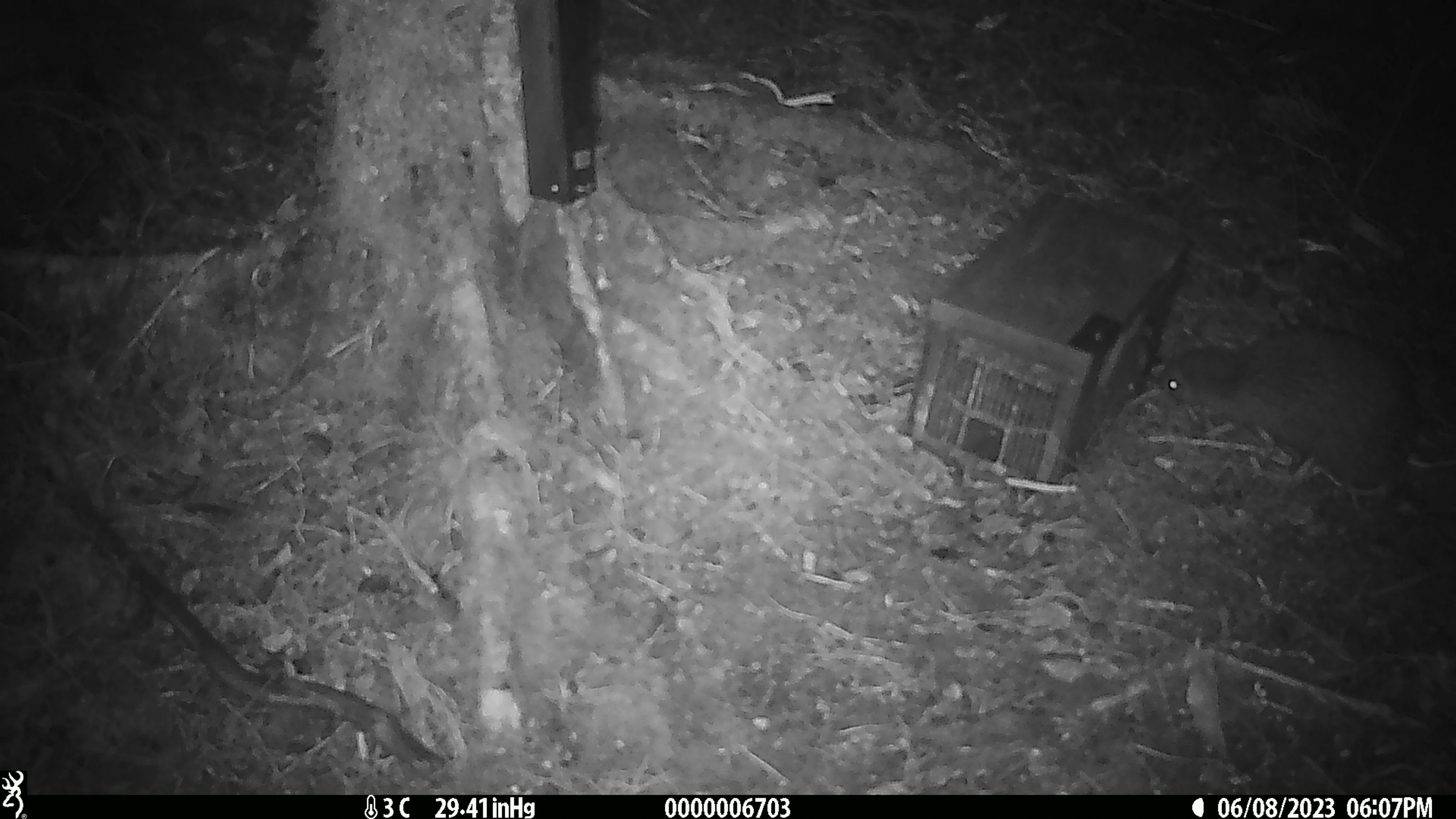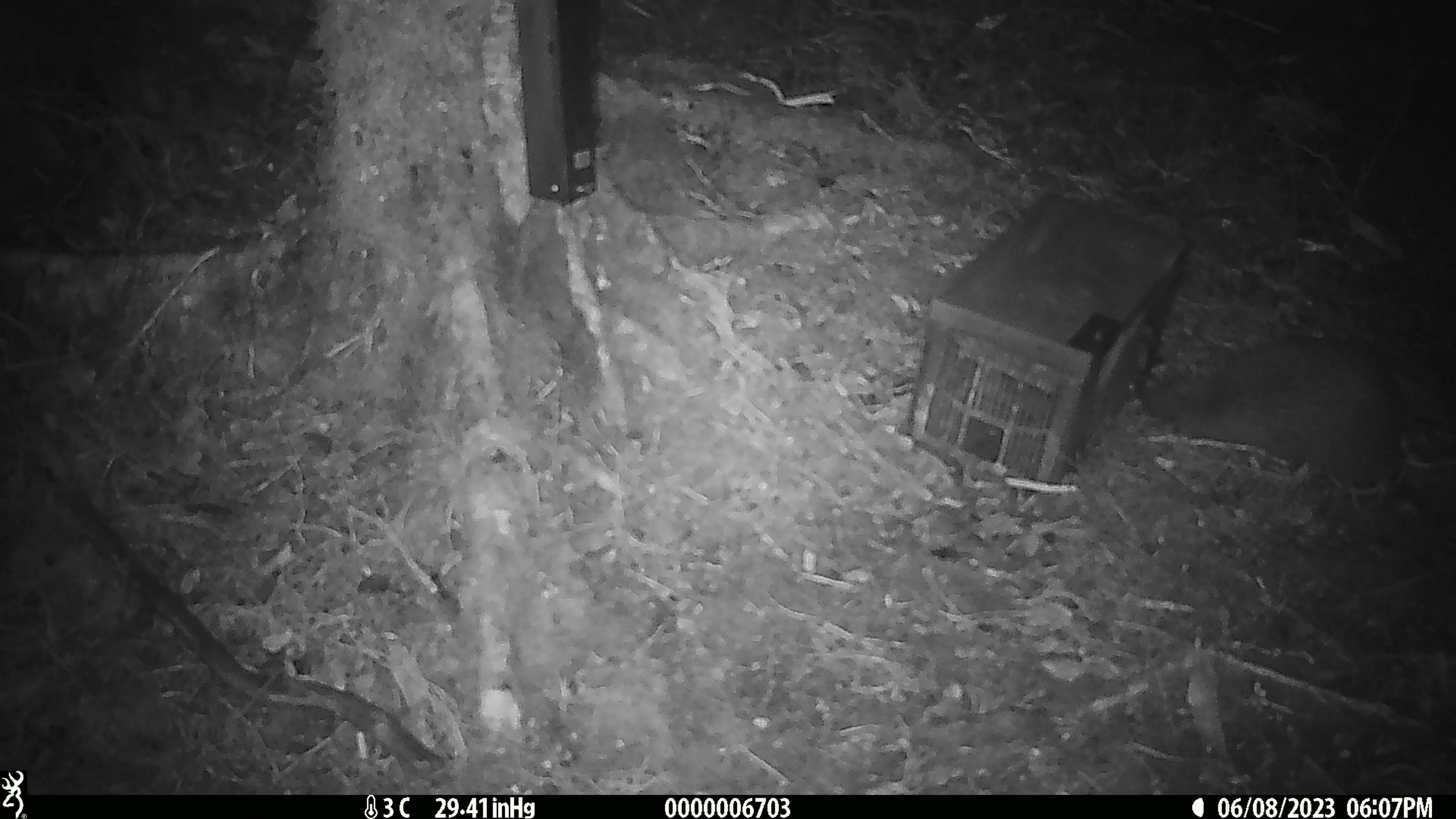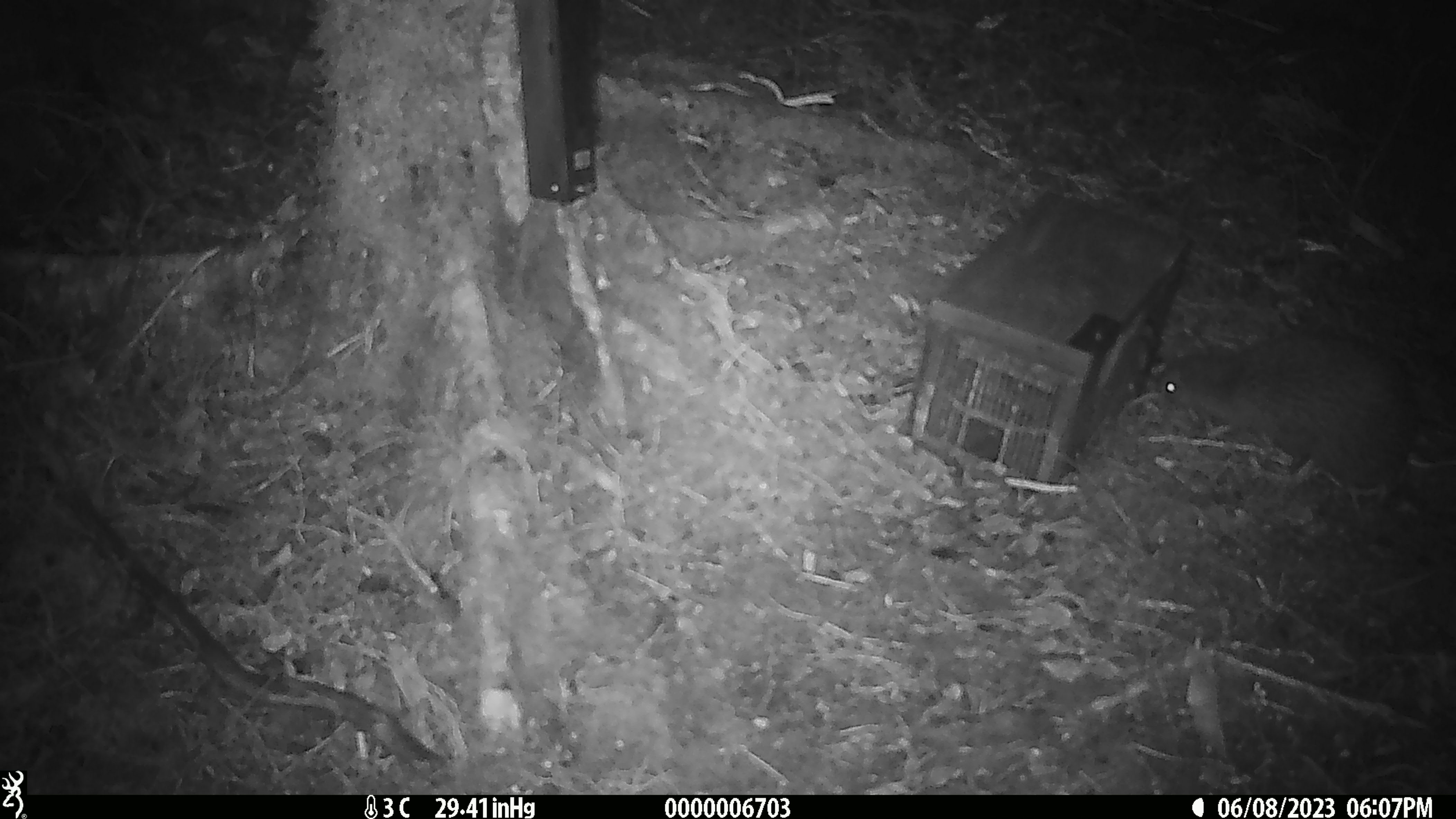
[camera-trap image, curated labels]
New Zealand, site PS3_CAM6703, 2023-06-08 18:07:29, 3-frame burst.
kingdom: Animalia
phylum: Chordata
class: Aves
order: Apterygiformes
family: Apterygidae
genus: Apteryx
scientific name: Apteryx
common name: kiwi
Kiwi (Apteryx).